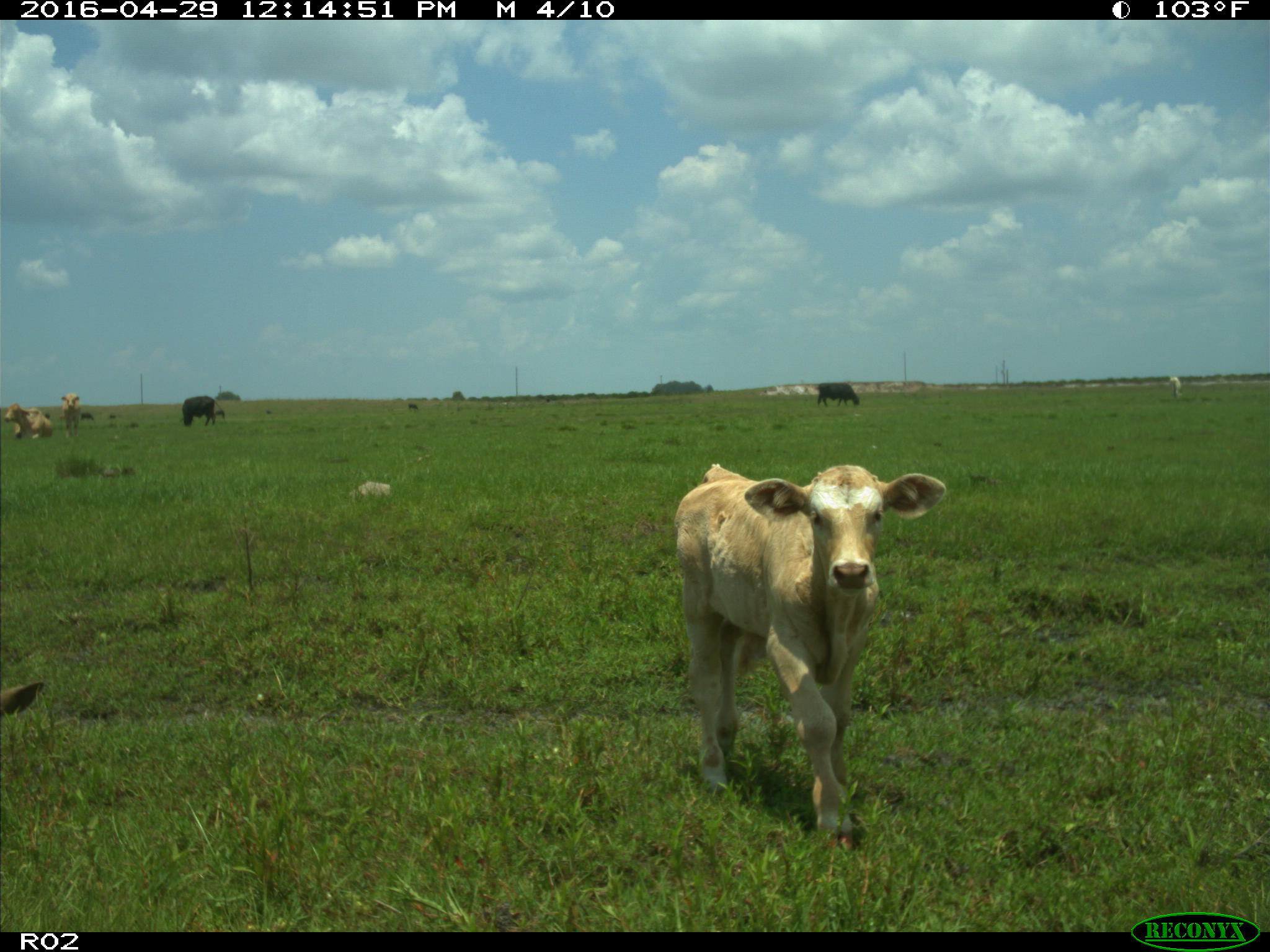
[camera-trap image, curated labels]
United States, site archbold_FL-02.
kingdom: Animalia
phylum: Chordata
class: Mammalia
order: Artiodactyla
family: Bovidae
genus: Bos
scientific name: Bos taurus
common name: domestic cow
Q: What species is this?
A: Bos taurus (domestic cow).